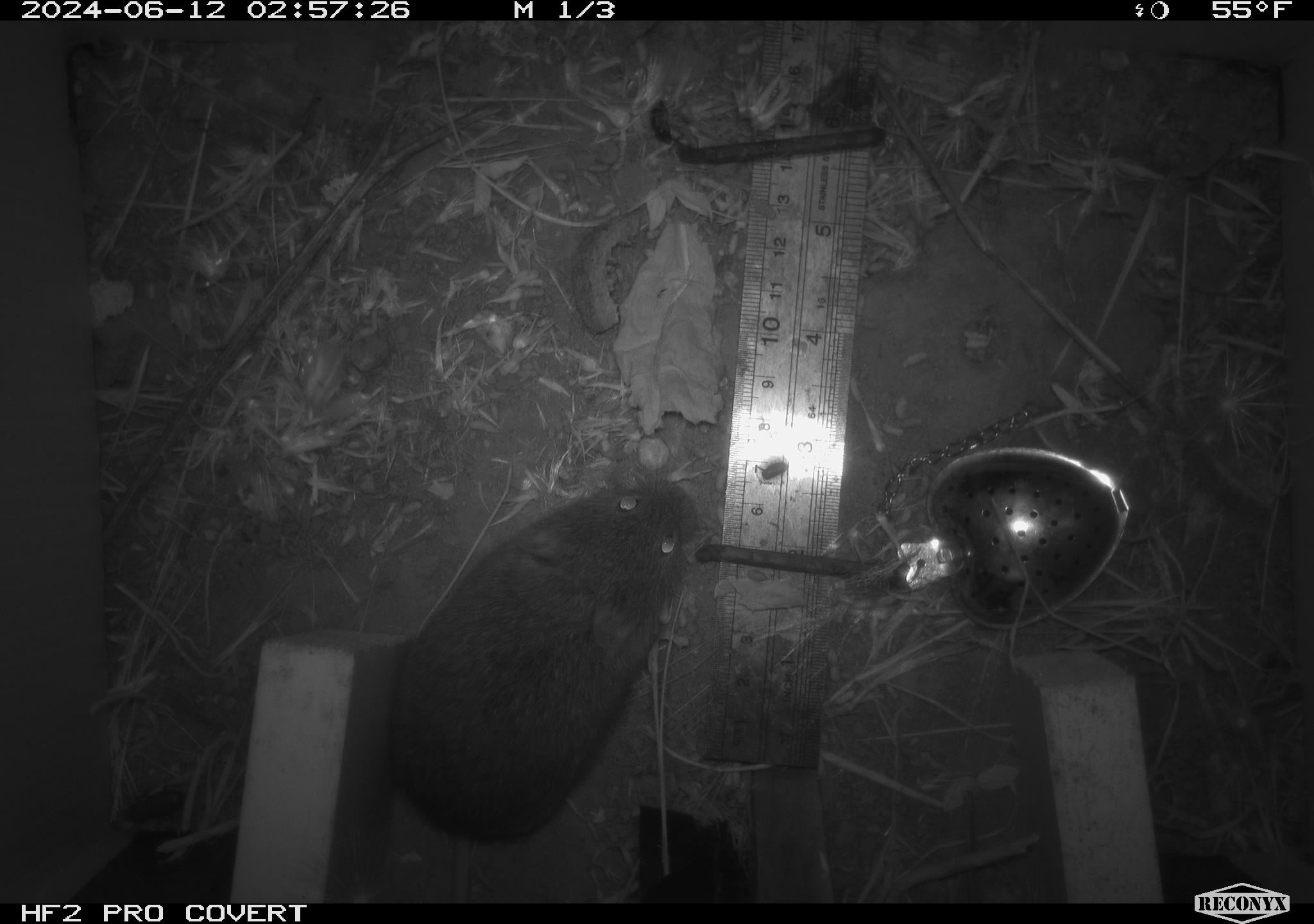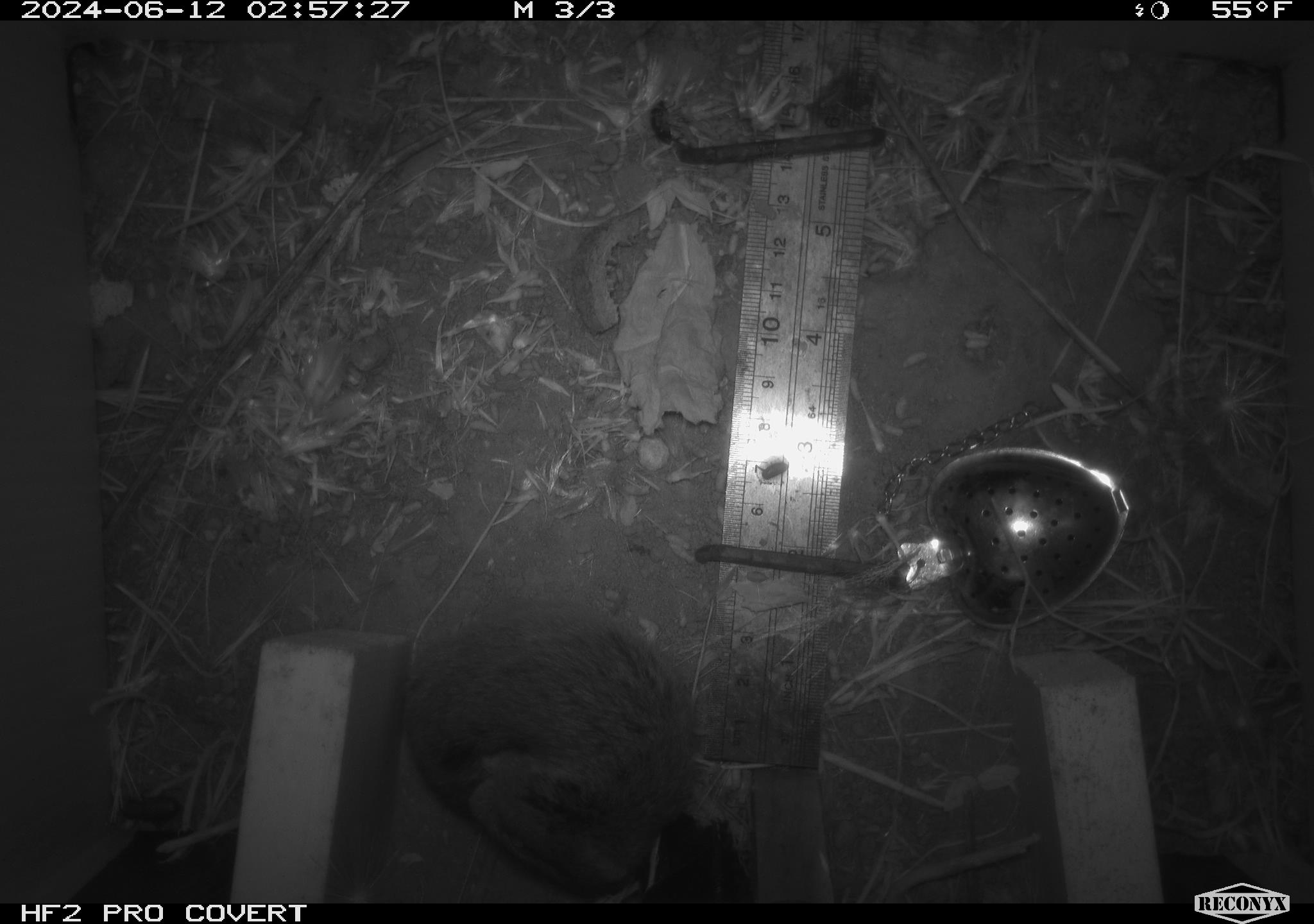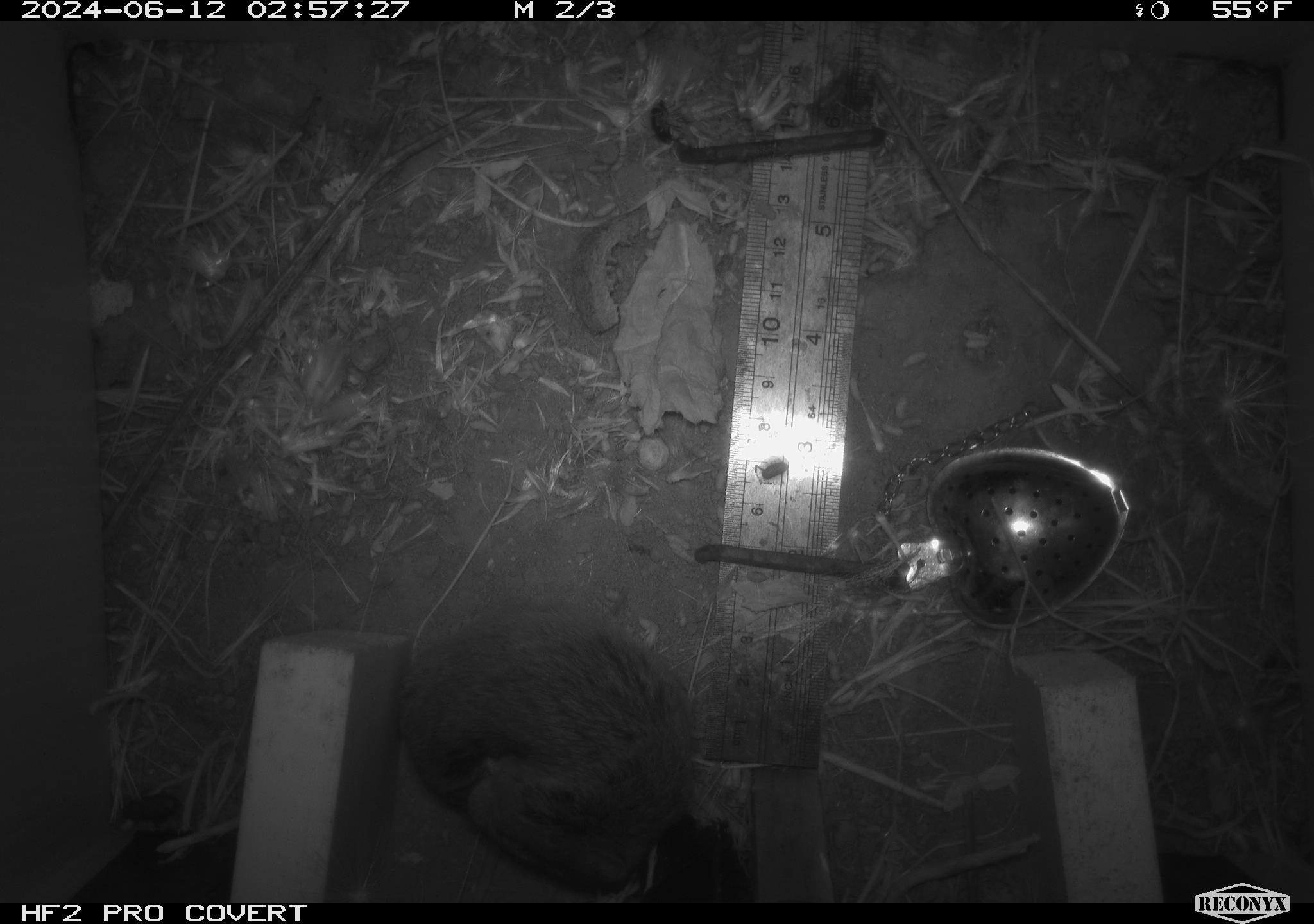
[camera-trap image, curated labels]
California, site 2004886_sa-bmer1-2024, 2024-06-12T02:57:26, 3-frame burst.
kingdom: Animalia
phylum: Chordata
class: Mammalia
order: Rodentia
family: Cricetidae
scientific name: Cricetidae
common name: hamsters, voles, lemmings, and allies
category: cricetidae family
Cricetidae family (hamsters, voles, lemmings, and allies) (Cricetidae).